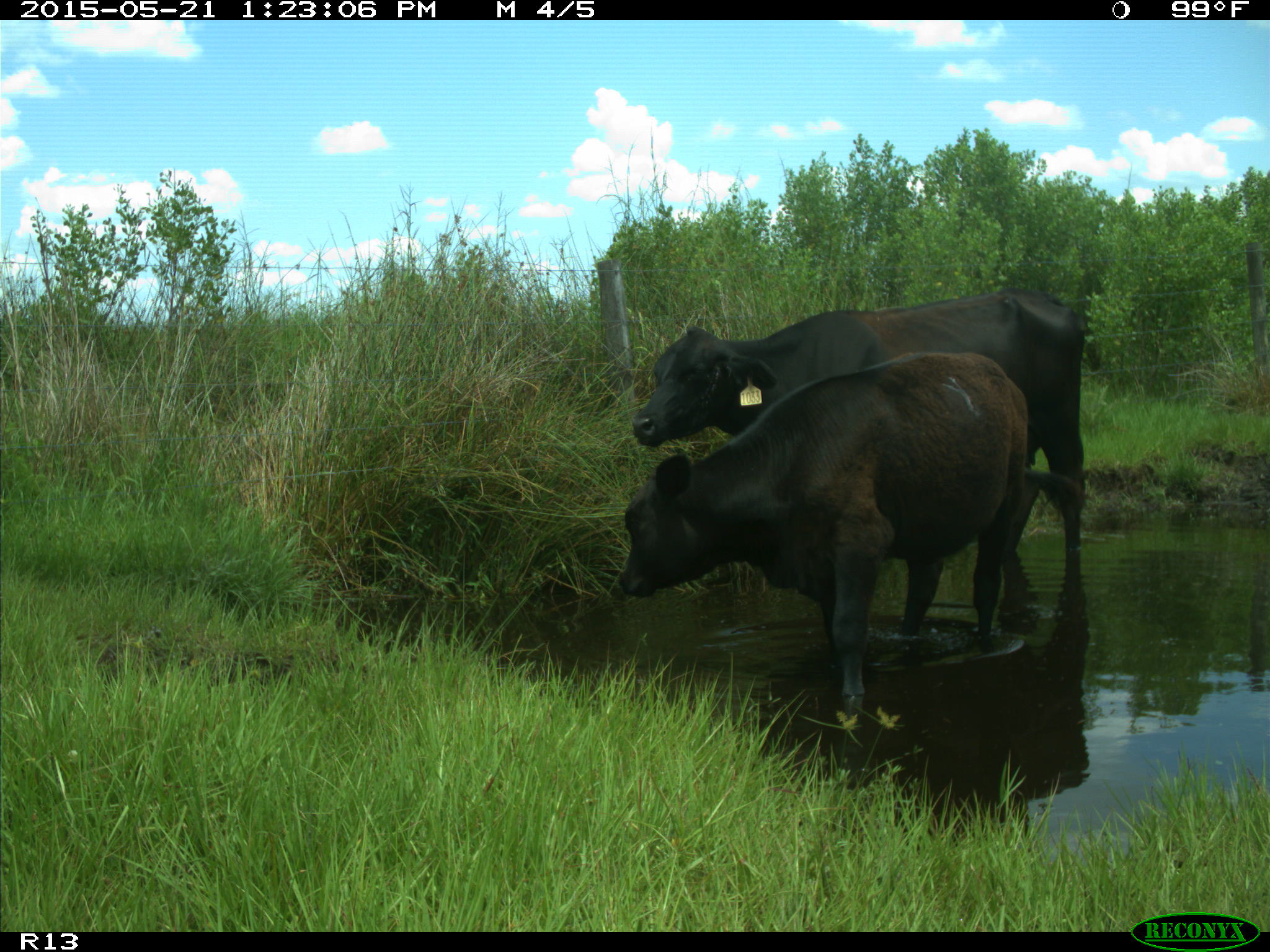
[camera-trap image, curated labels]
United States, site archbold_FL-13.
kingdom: Animalia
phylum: Chordata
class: Mammalia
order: Artiodactyla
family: Bovidae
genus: Bos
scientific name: Bos taurus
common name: domestic cow